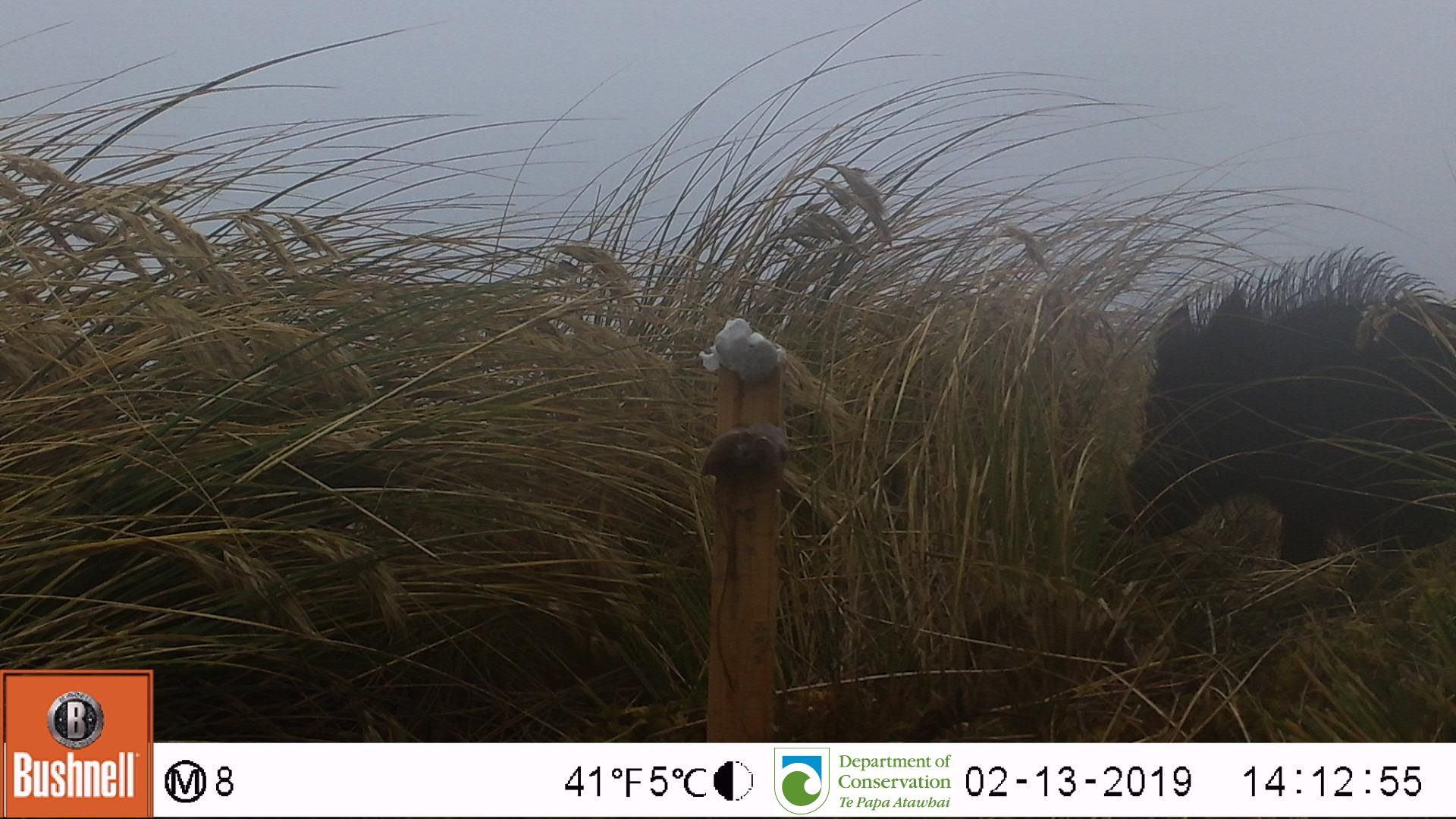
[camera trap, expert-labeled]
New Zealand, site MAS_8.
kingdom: Animalia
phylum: Chordata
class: Mammalia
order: Artiodactyla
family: Suidae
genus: Sus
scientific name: Sus scrofa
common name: pig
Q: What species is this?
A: Pig (Sus scrofa).